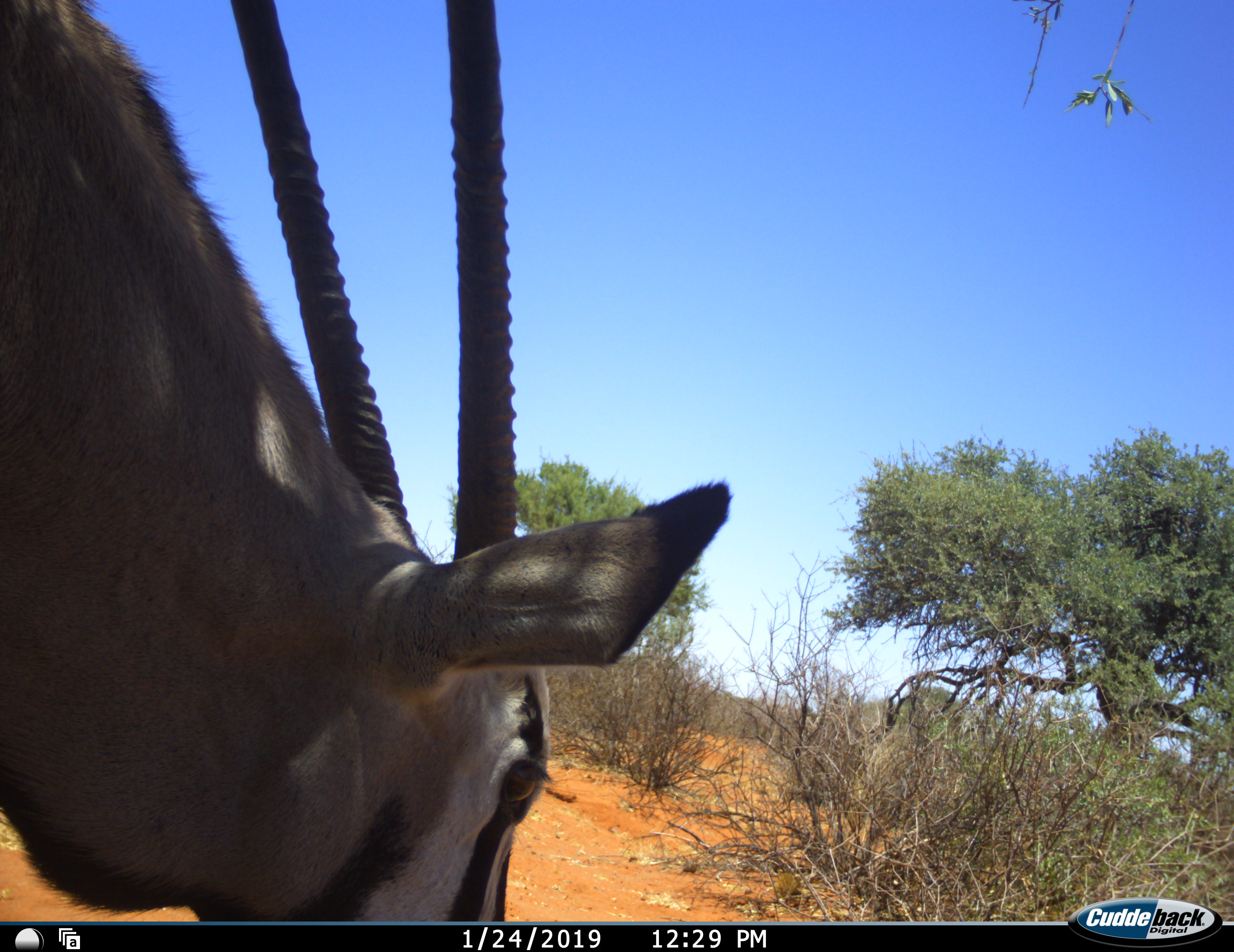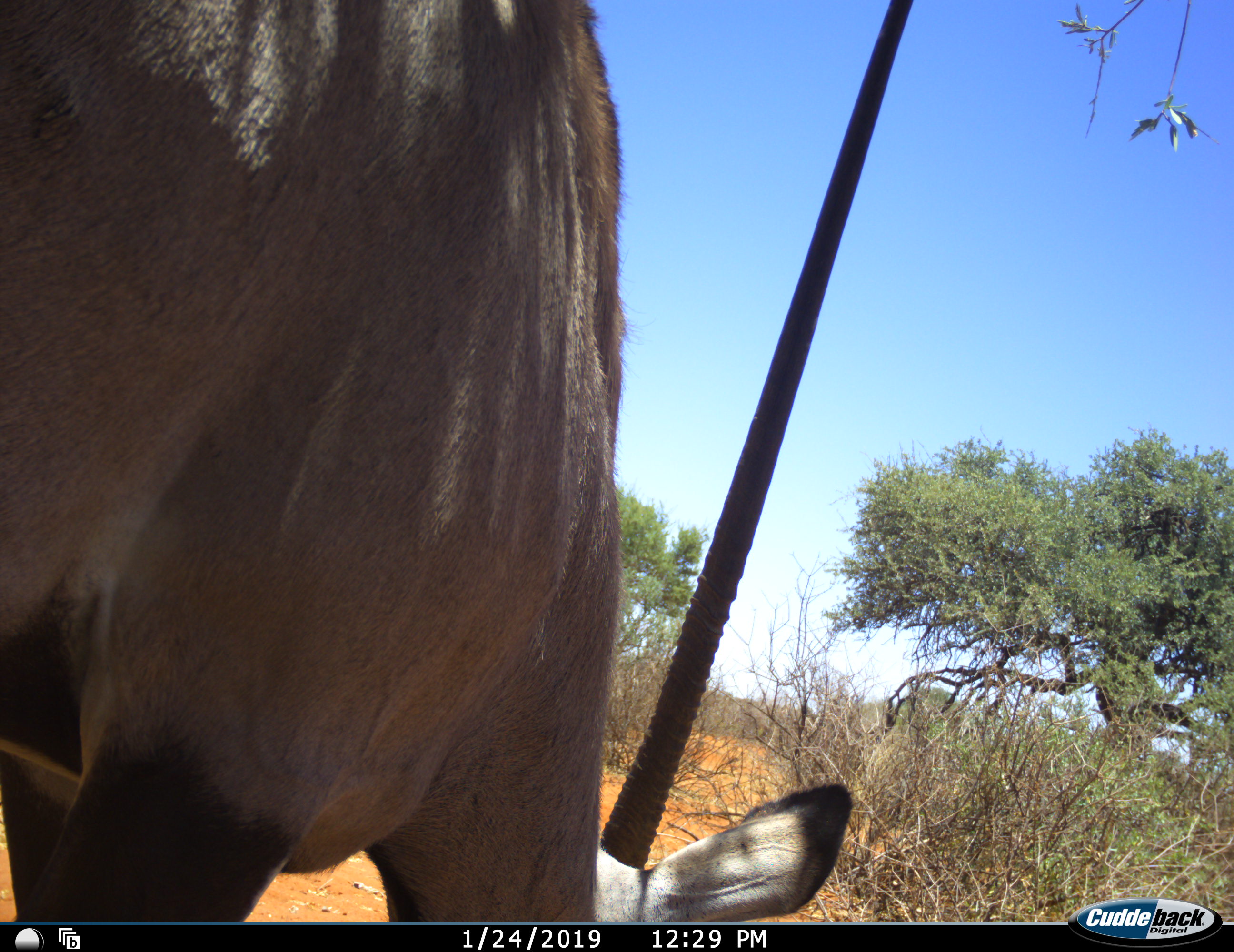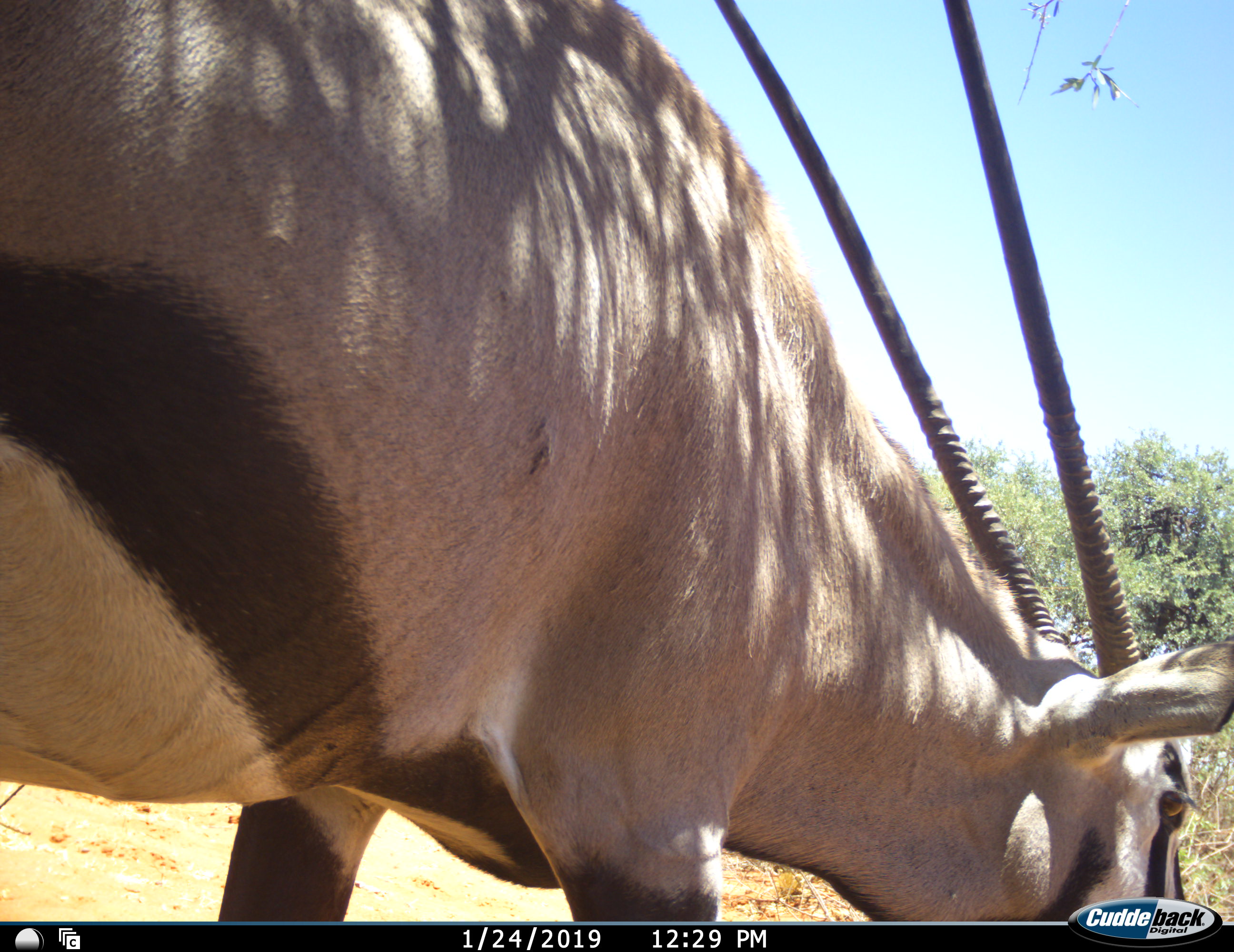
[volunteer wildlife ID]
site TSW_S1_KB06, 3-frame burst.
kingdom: Animalia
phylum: Chordata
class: Mammalia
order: Artiodactyla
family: Bovidae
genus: Oryx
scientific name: Oryx gazella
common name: gemsbok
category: oryx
Oryx (gemsbok) (Oryx gazella), count 1. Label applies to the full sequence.